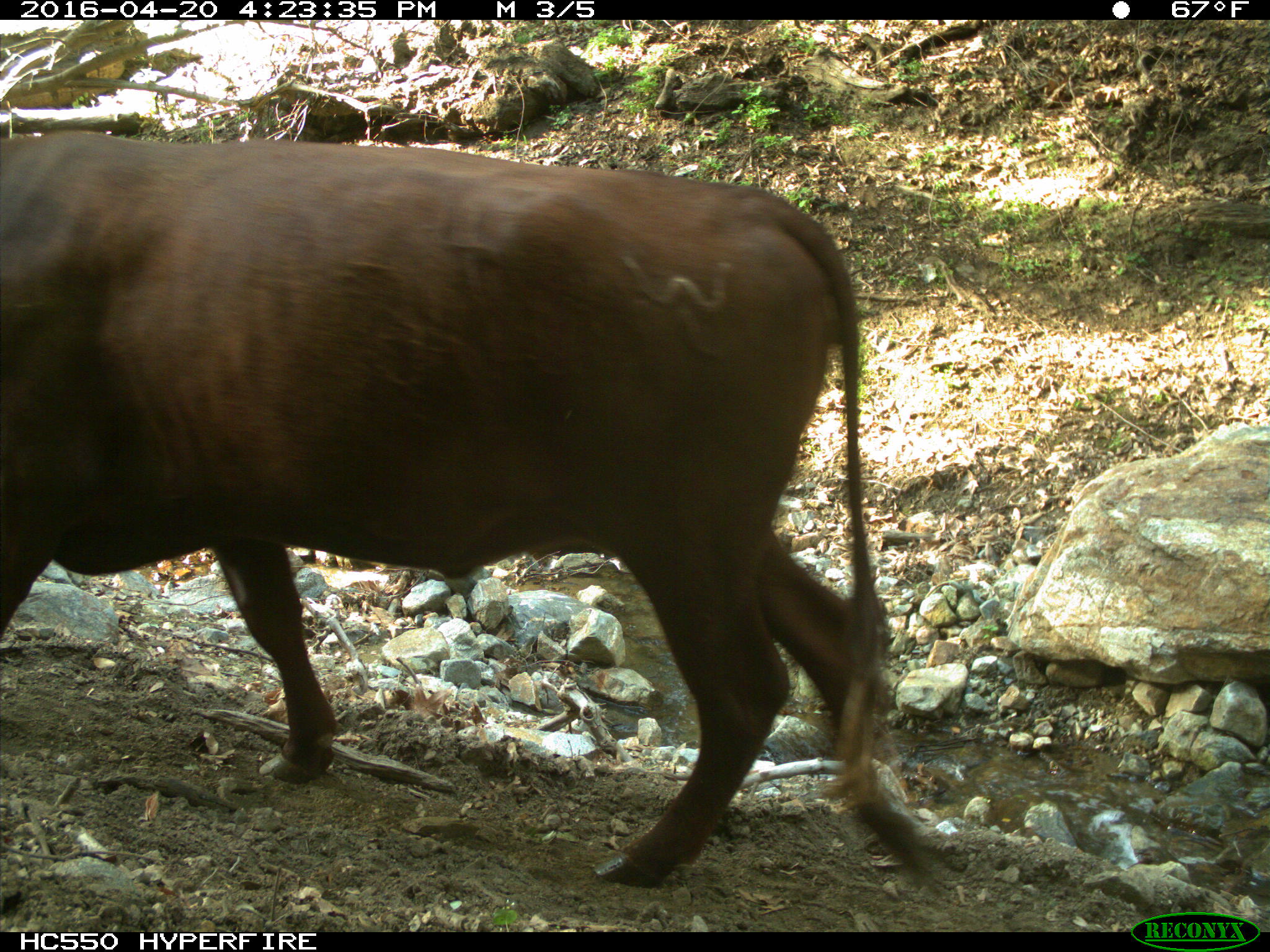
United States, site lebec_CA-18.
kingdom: Animalia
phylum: Chordata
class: Mammalia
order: Artiodactyla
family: Bovidae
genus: Bos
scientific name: Bos taurus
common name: domestic cow